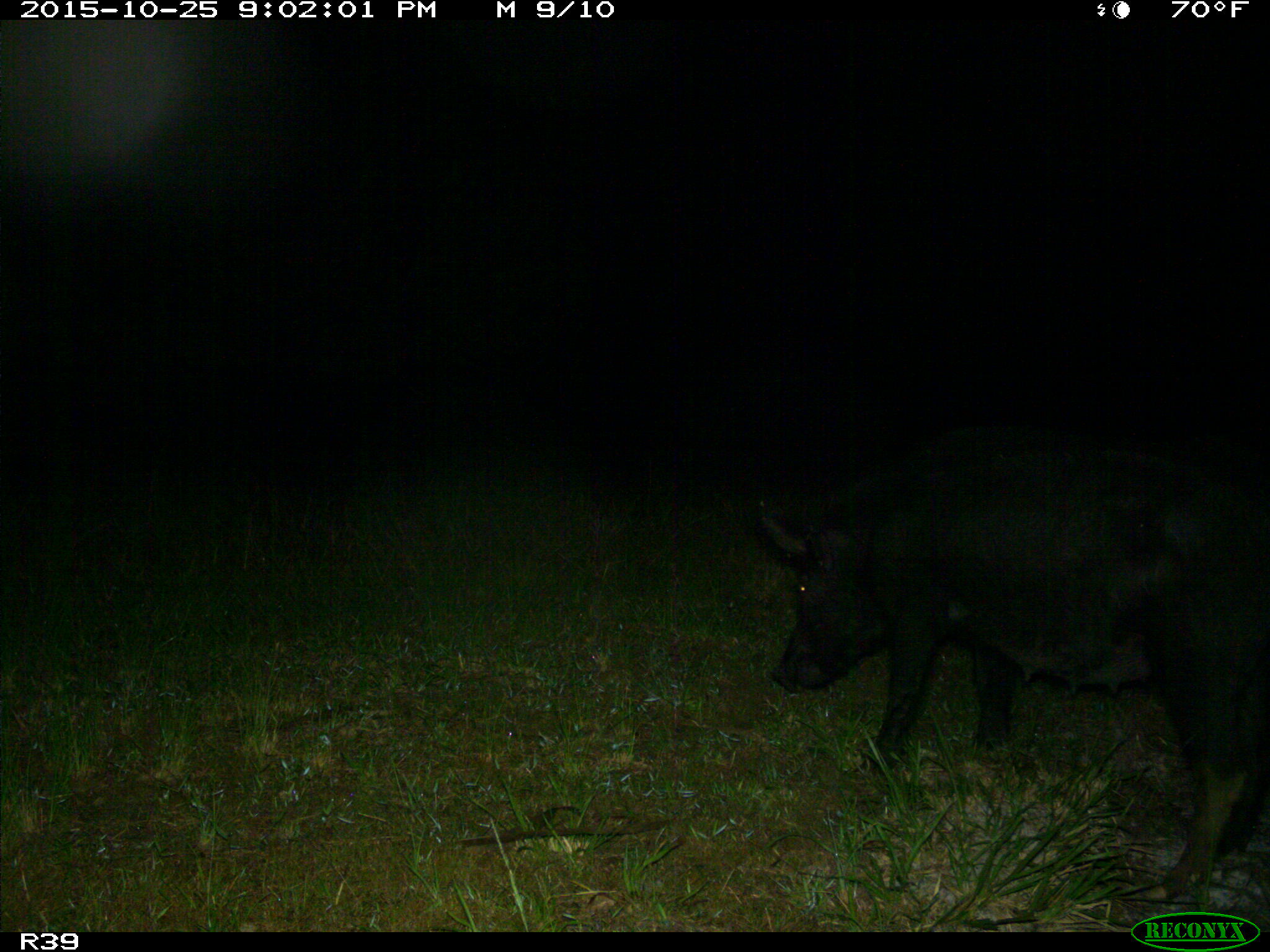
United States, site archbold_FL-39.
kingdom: Animalia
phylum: Chordata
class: Mammalia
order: Artiodactyla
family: Suidae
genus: Sus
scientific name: Sus scrofa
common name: wild boar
Sus scrofa (wild boar).